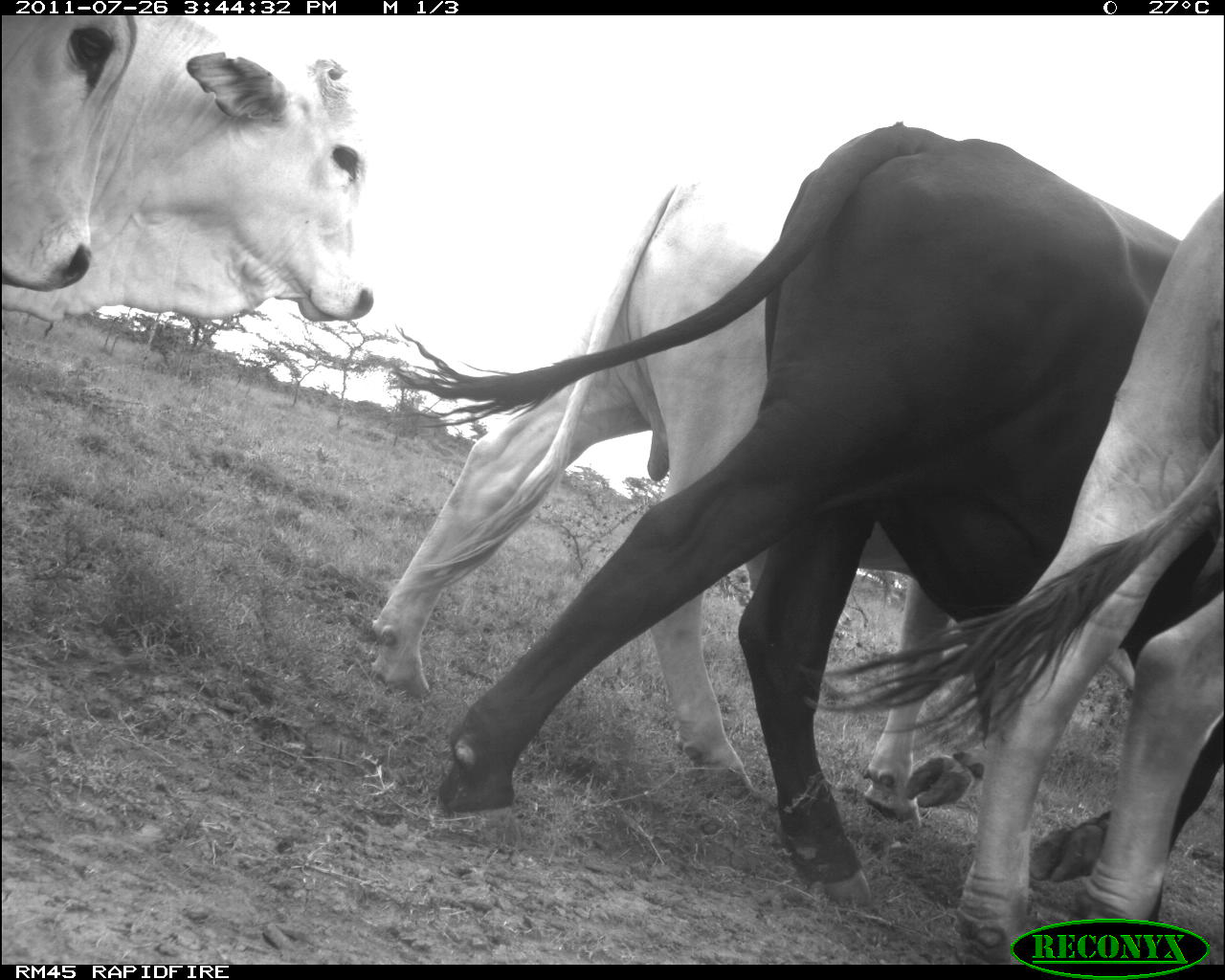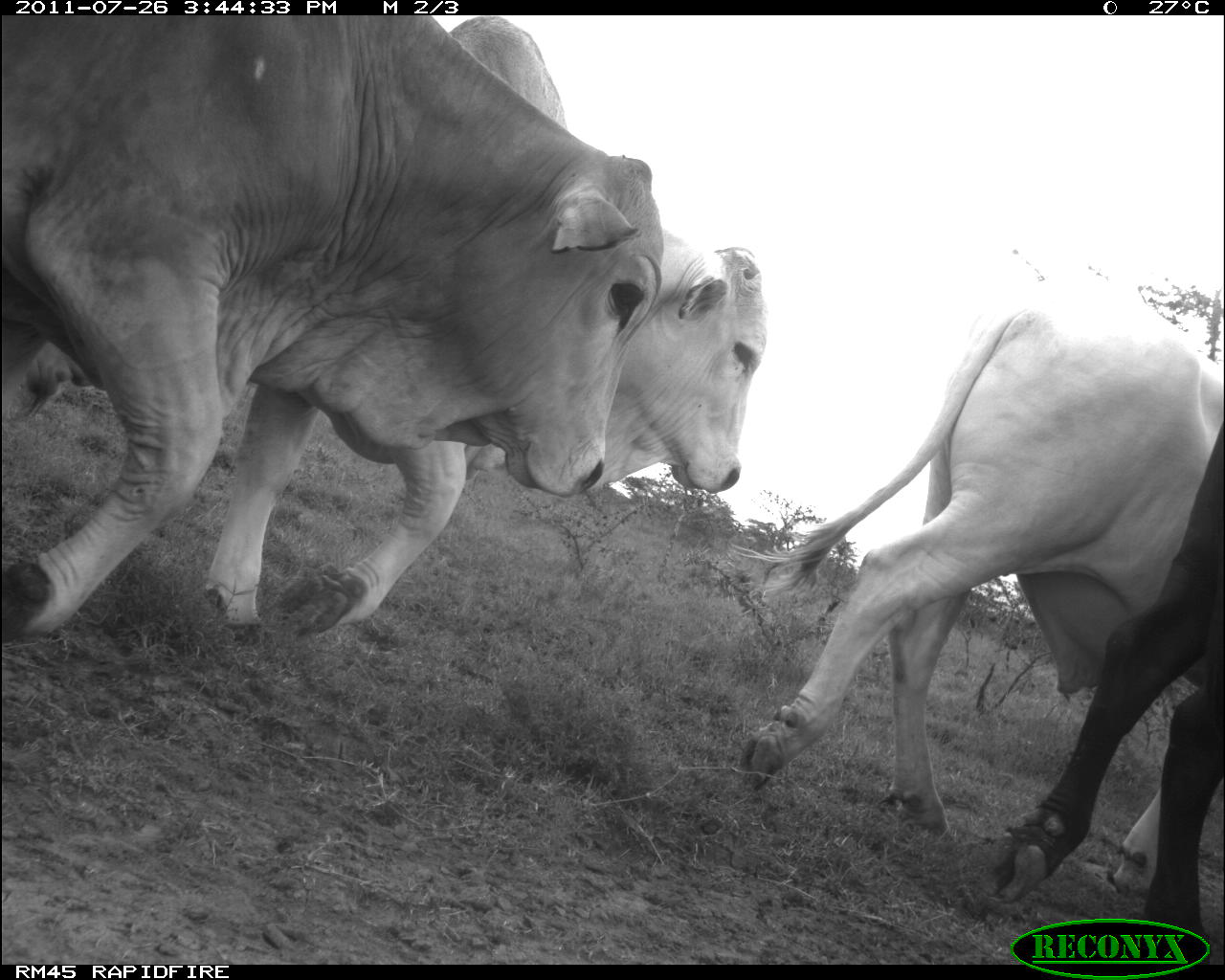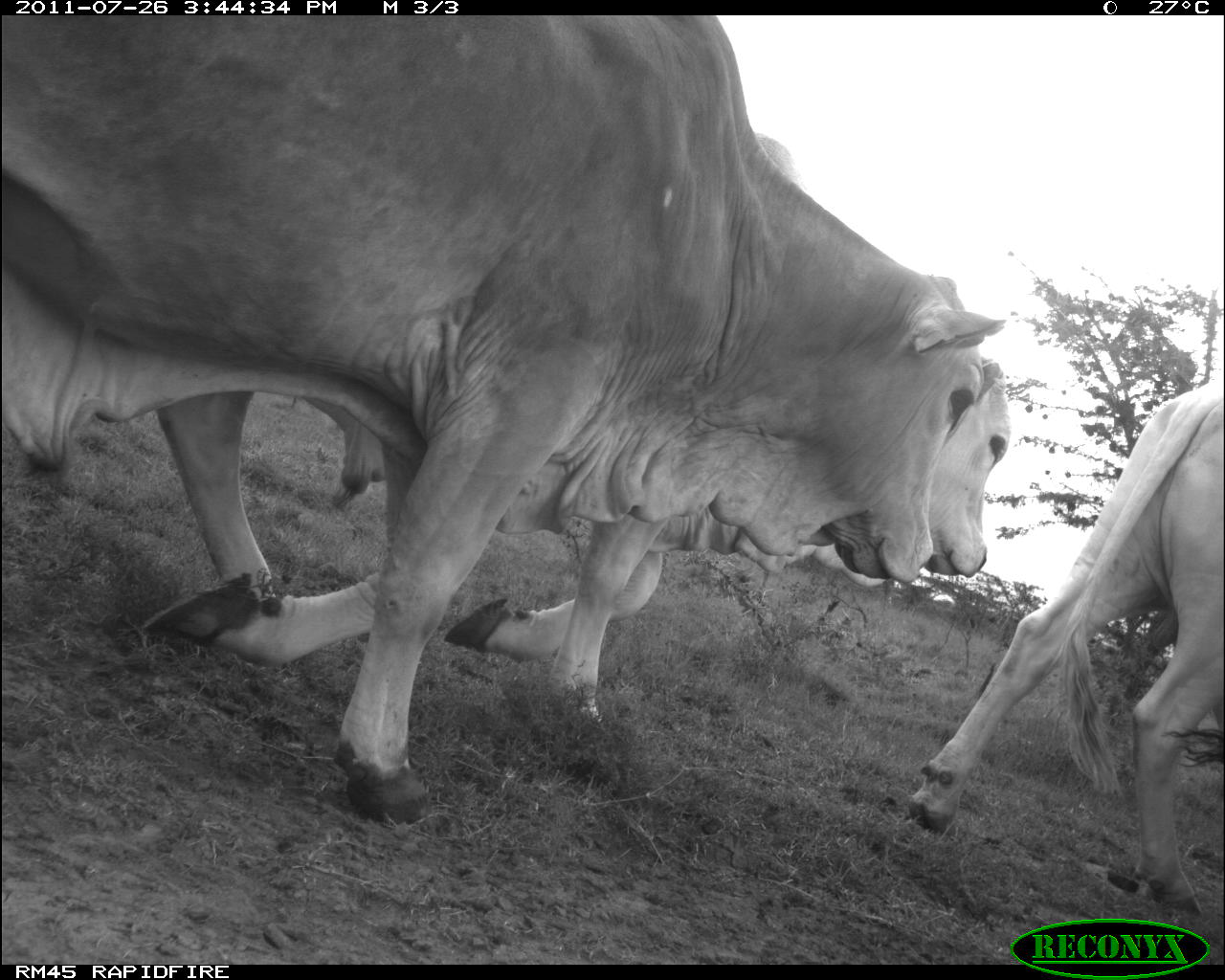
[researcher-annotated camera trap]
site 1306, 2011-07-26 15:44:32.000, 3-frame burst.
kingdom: Animalia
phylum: Chordata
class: Mammalia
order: Artiodactyla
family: Bovidae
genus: Bos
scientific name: Bos taurus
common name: domestic cattle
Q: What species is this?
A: Bos taurus (domestic cattle).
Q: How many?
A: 5.